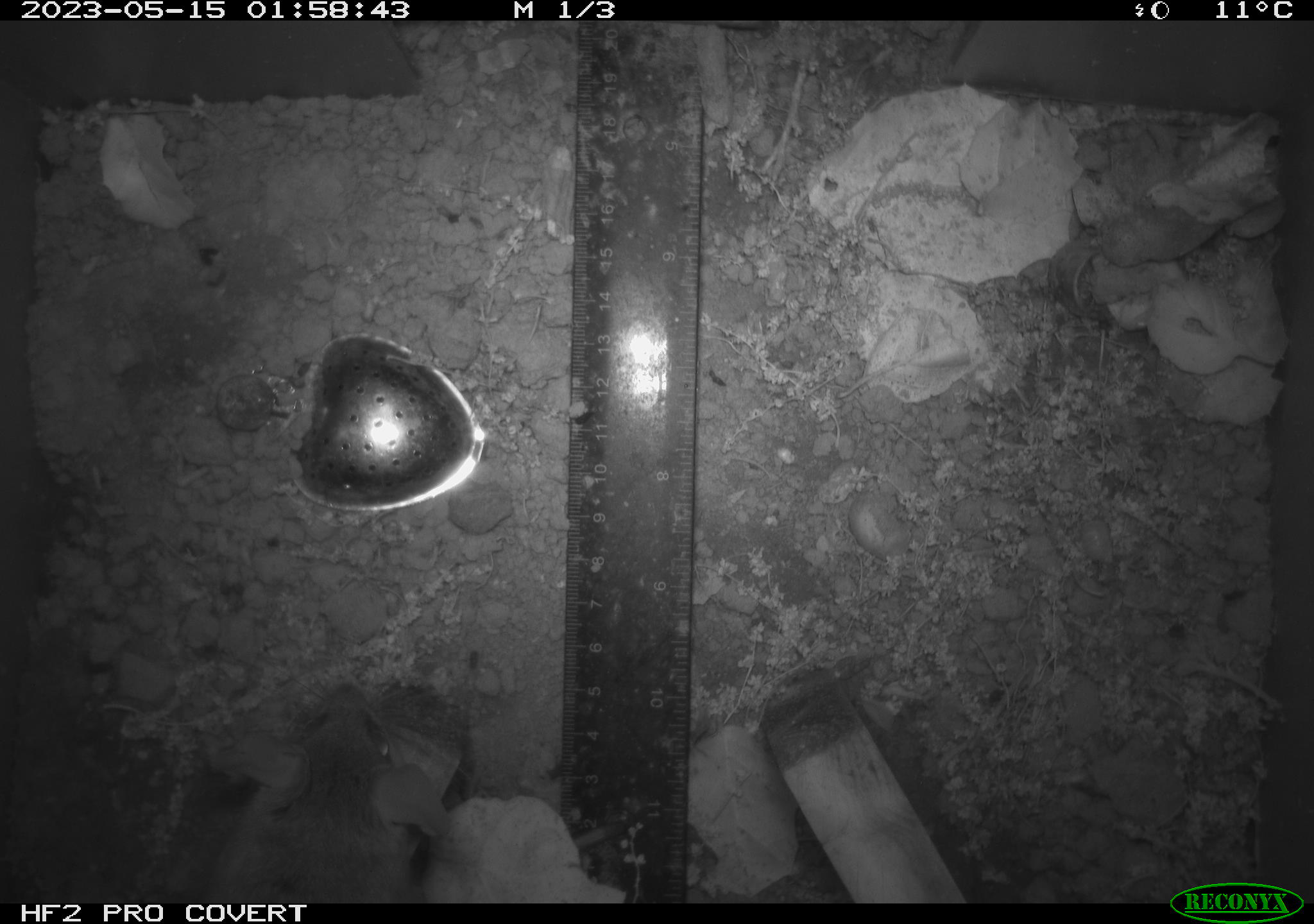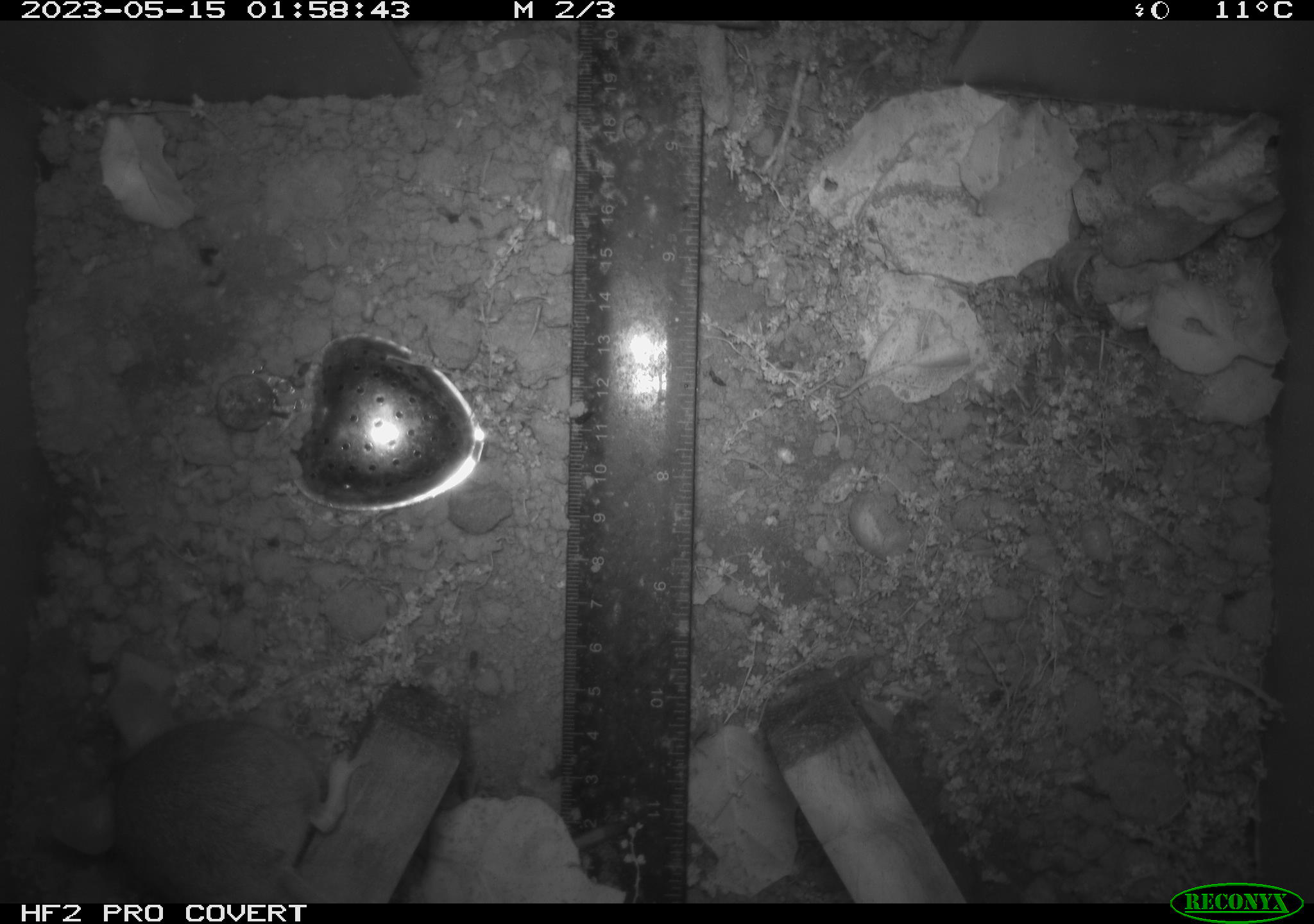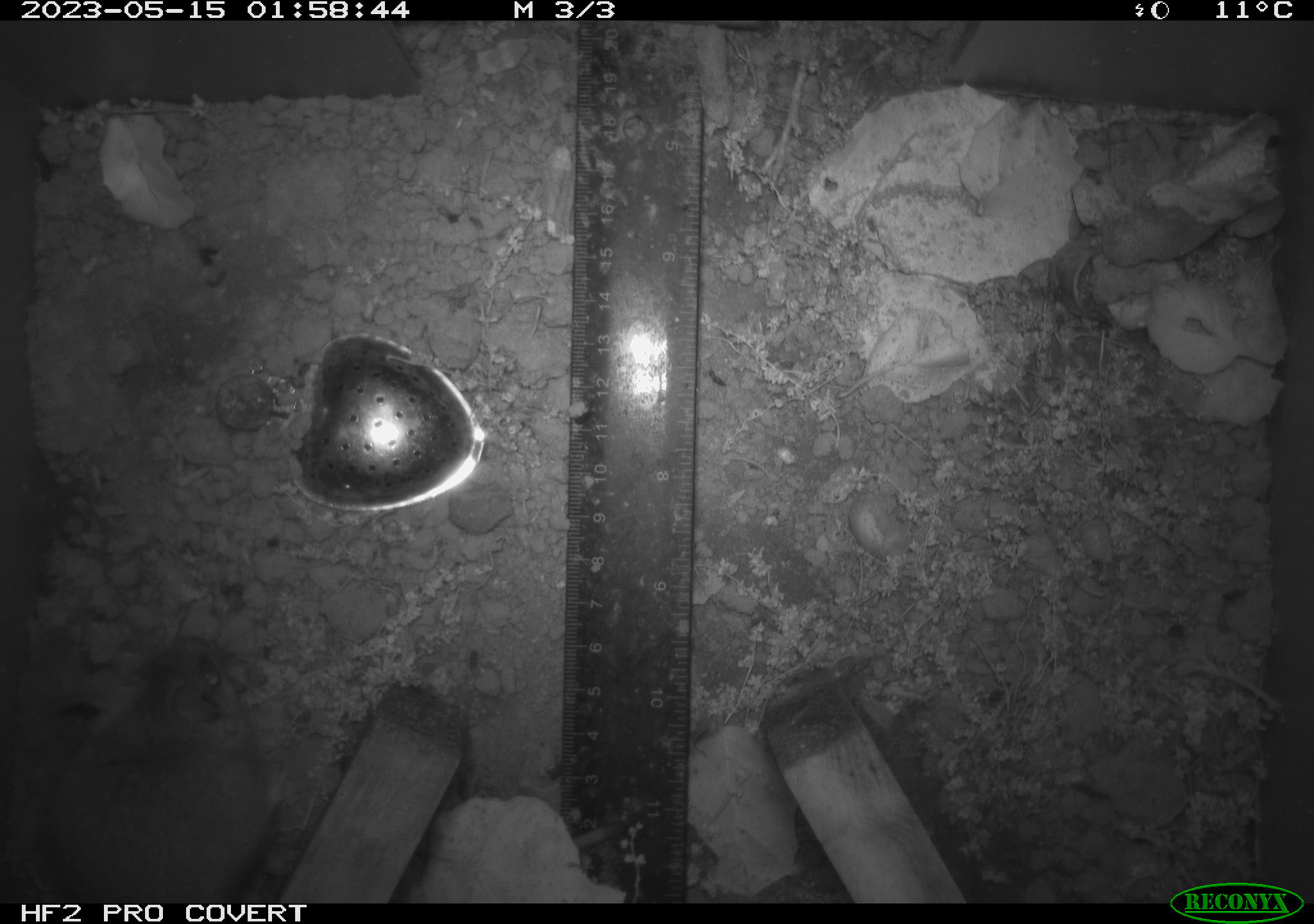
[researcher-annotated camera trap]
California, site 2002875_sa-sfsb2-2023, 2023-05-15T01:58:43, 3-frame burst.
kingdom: Animalia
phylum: Chordata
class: Mammalia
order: Rodentia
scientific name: Rodentia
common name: mouse species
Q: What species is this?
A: Mouse species (Rodentia).